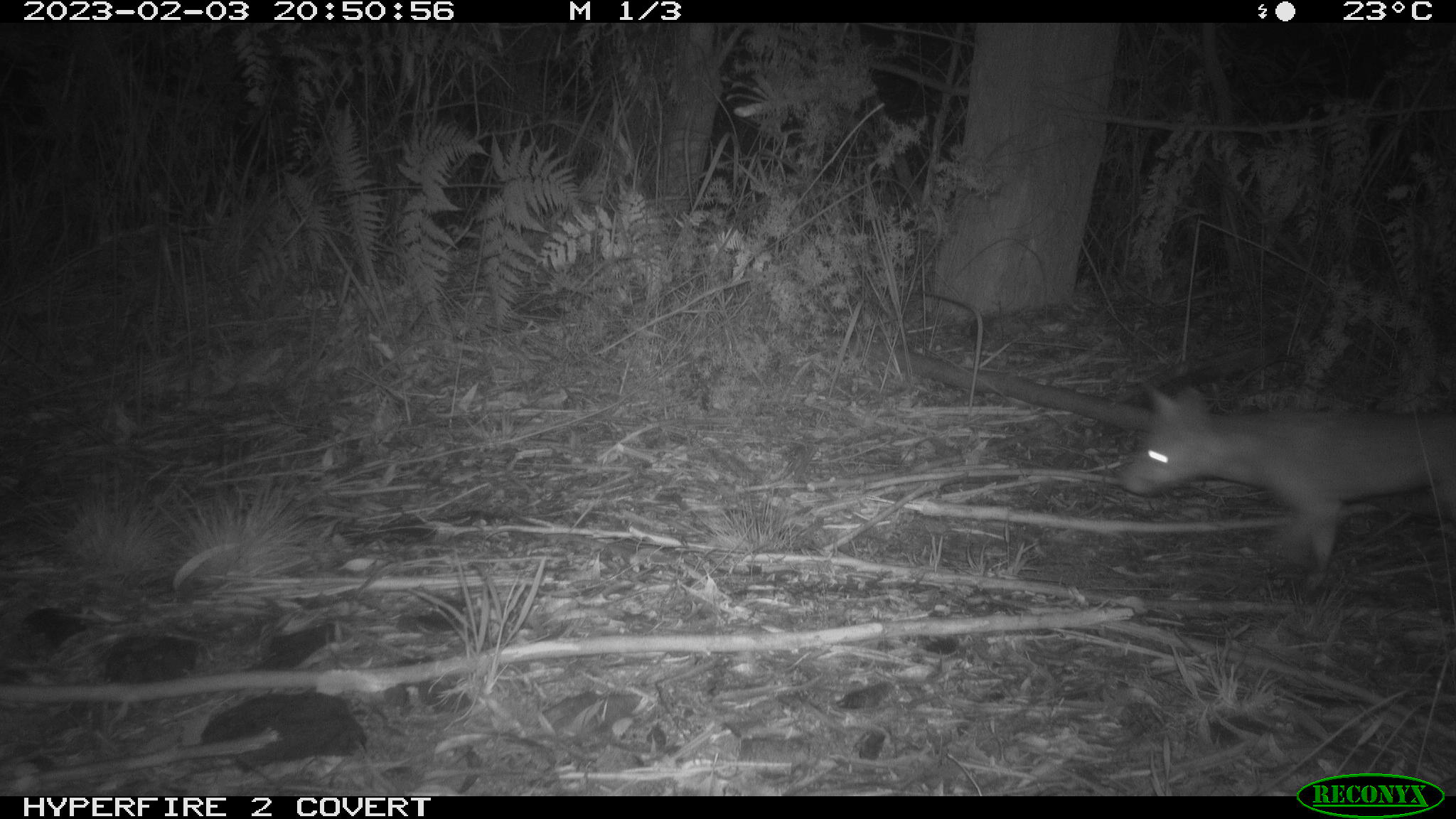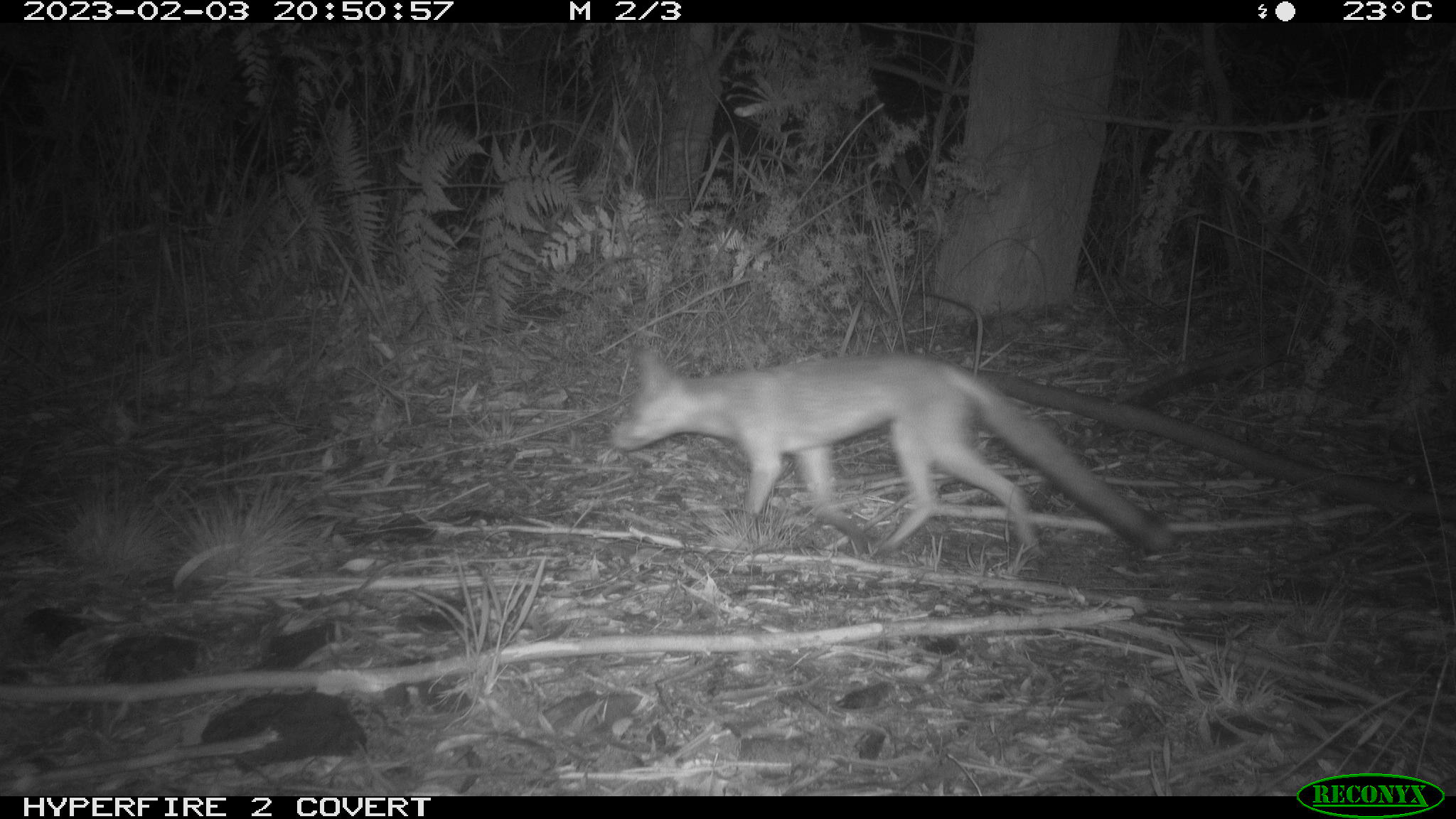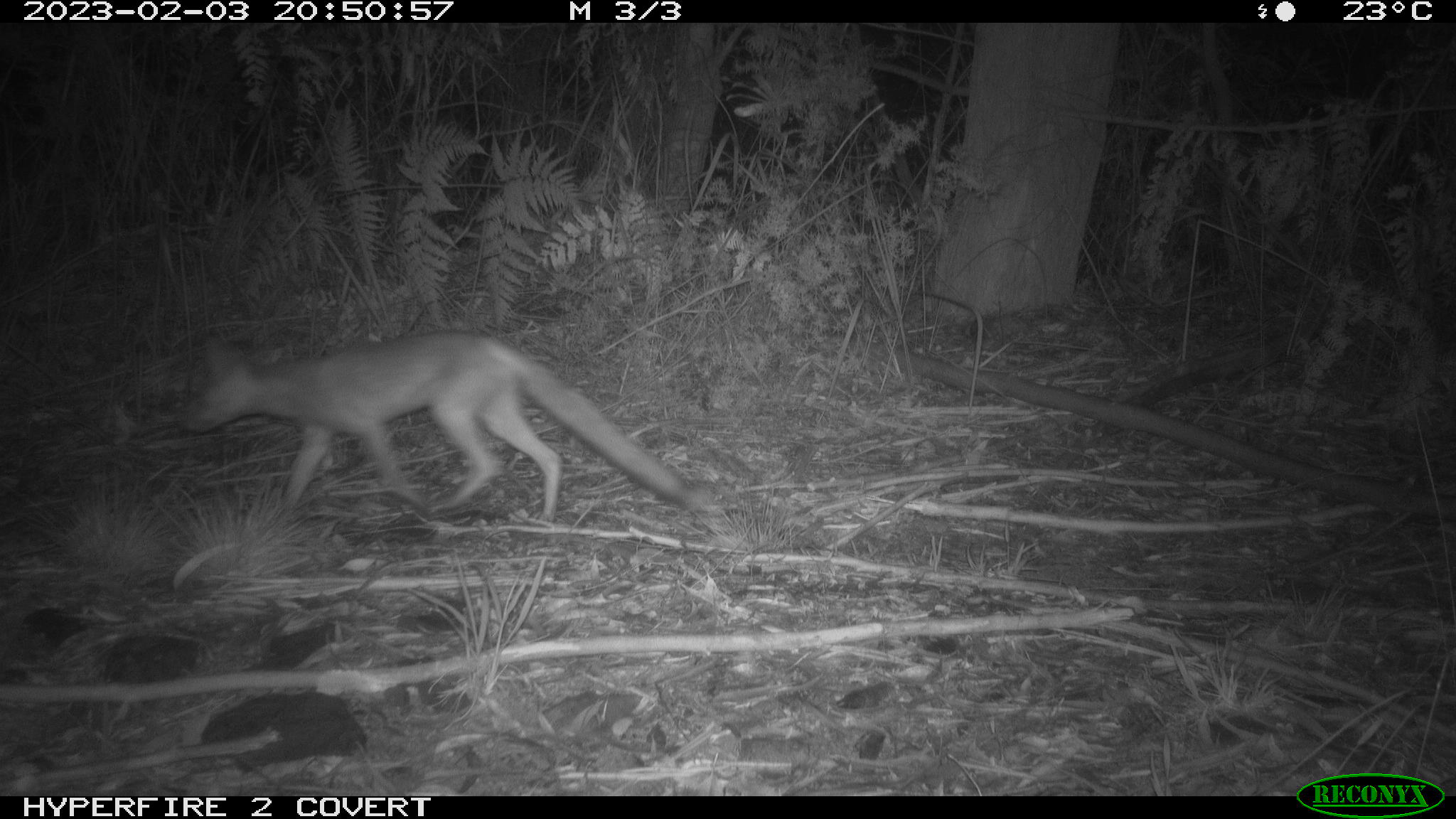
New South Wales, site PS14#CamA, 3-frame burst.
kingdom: Animalia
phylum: Chordata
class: Mammalia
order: Carnivora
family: Canidae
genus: Vulpes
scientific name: Vulpes vulpes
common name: red fox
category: fox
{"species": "fox (red fox) (Vulpes vulpes)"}